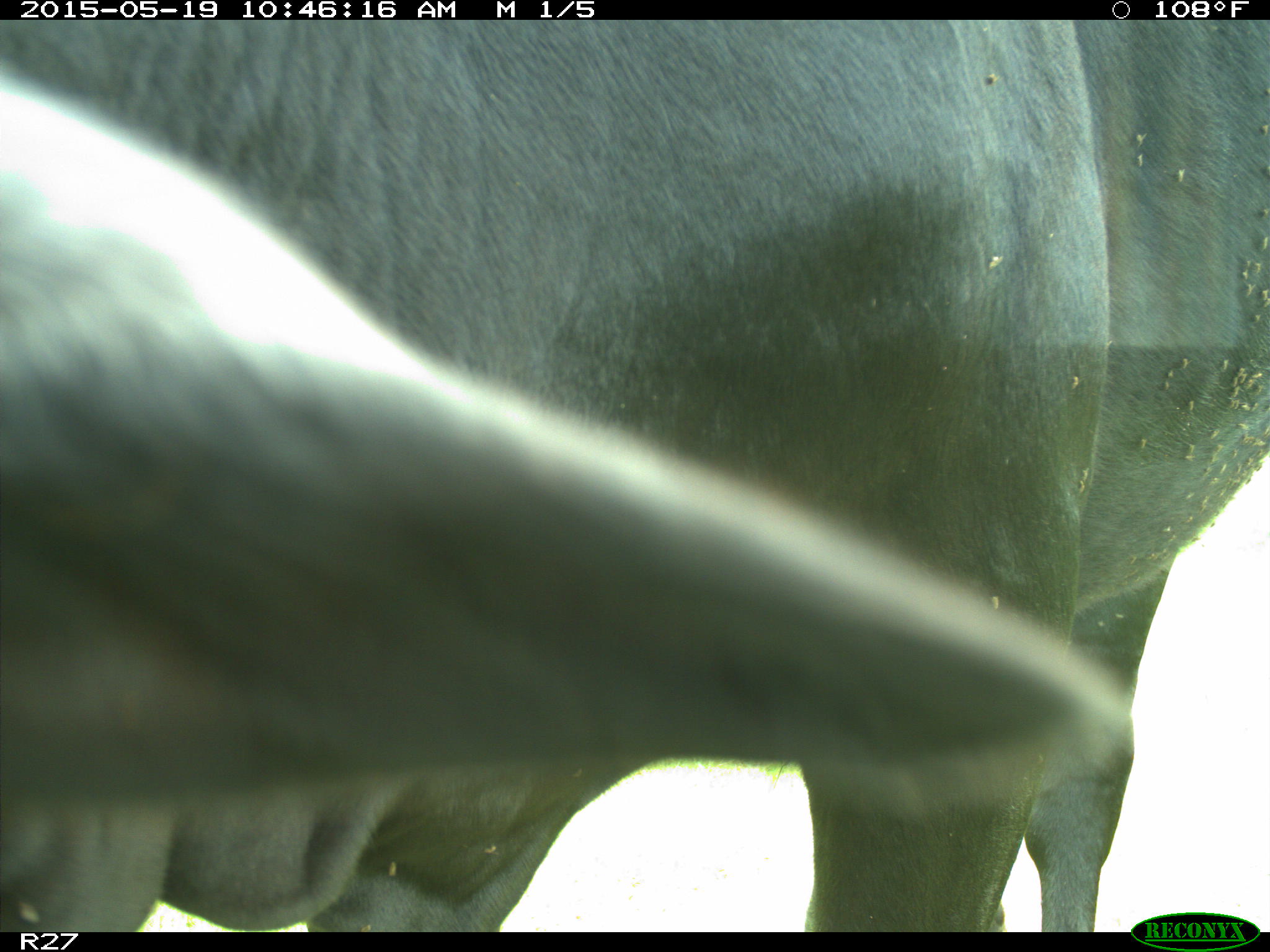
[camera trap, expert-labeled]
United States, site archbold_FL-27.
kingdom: Animalia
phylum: Chordata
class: Mammalia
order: Artiodactyla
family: Bovidae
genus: Bos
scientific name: Bos taurus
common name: domestic cow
Bos taurus (domestic cow).